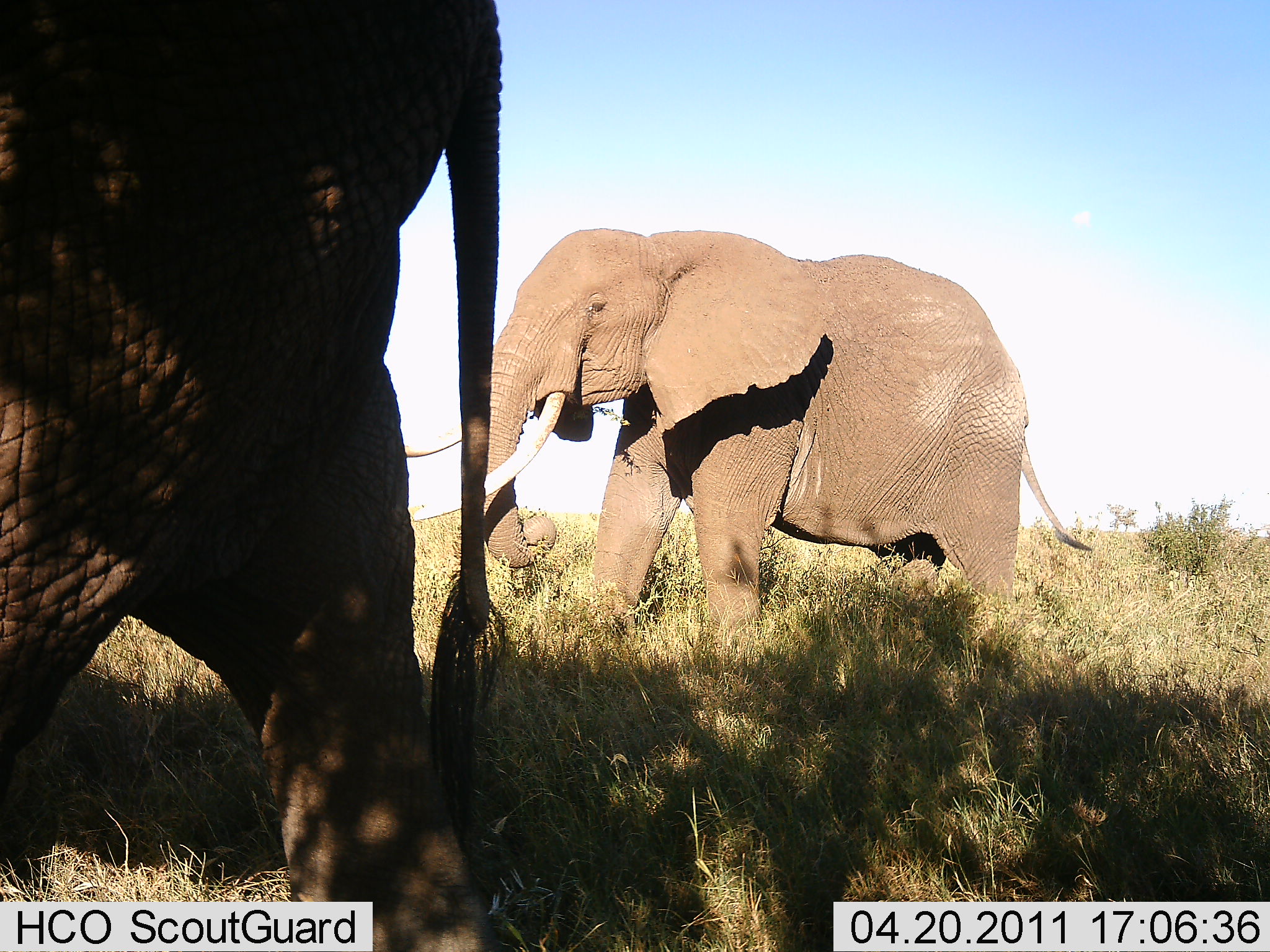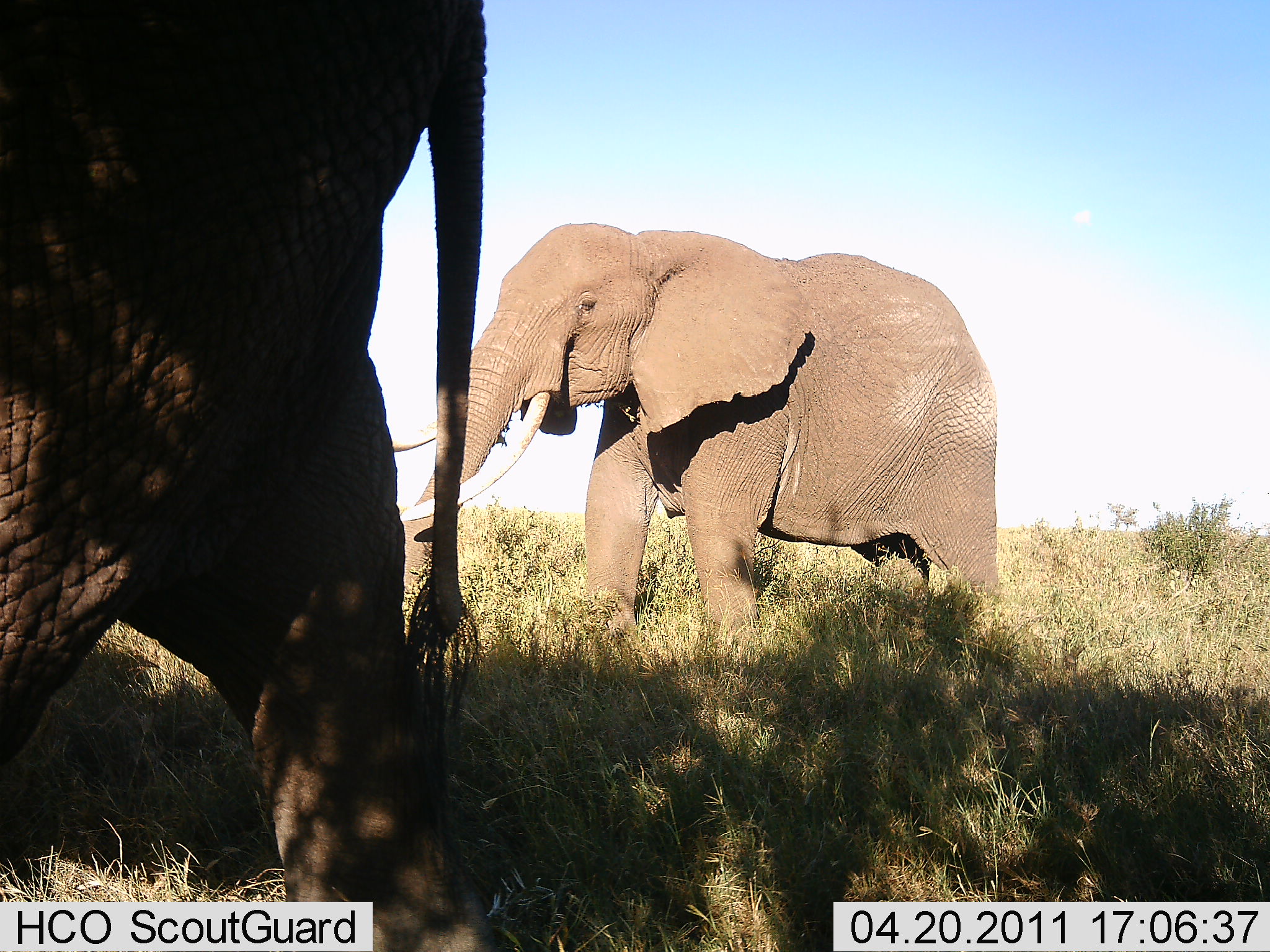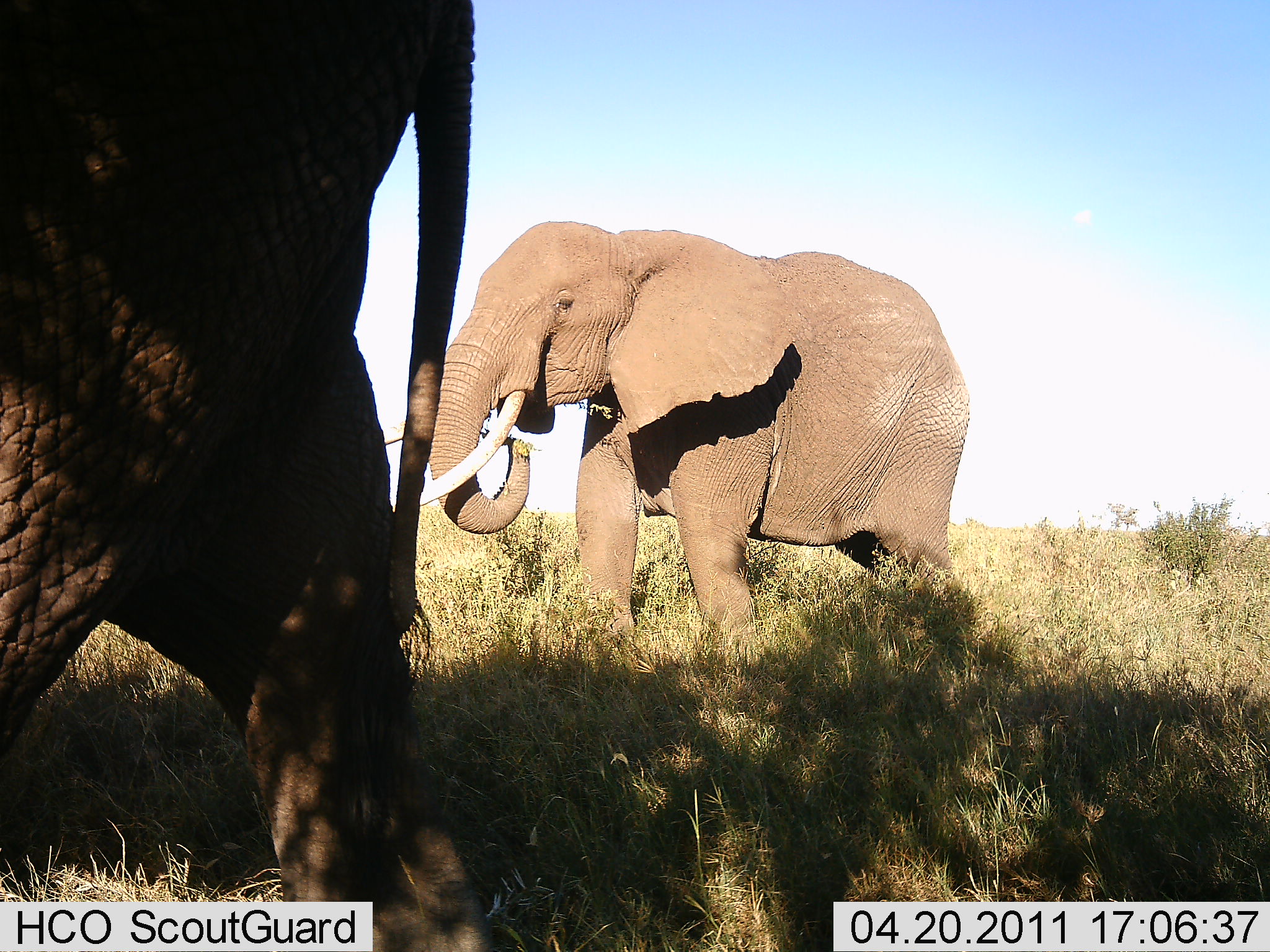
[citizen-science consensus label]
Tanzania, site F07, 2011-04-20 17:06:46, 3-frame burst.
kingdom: Animalia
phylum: Chordata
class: Mammalia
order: Proboscidea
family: Elephantidae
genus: Loxodonta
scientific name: Loxodonta africana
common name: african bush elephant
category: elephant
Elephant (african bush elephant) (Loxodonta africana), count 2. Behavior (volunteer vote fractions): standing 40%, resting 0%, moving 60%, interacting 10%. Young present (vote fraction): 0%. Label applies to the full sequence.